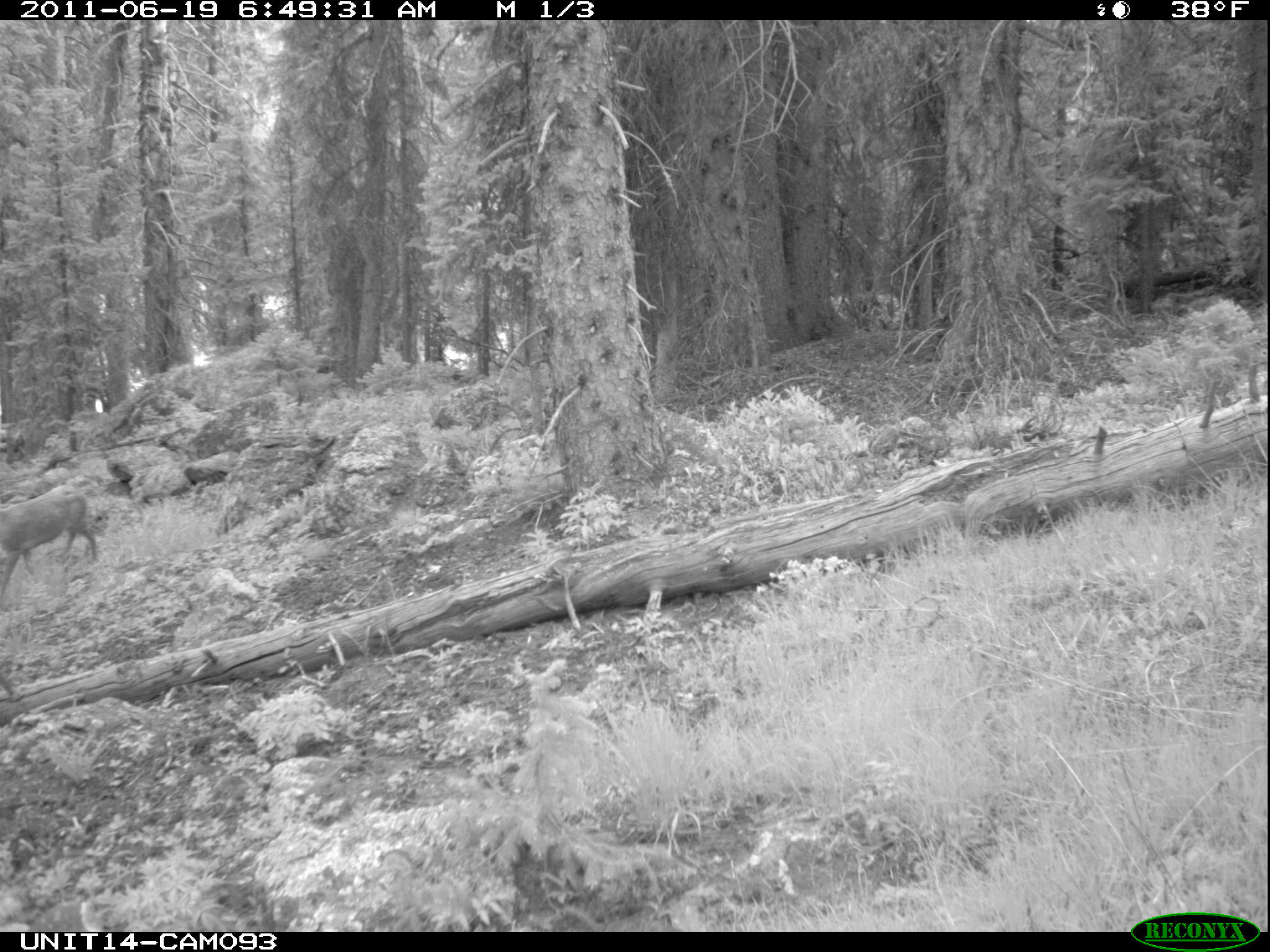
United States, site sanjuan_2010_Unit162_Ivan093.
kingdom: Animalia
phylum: Chordata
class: Mammalia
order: Artiodactyla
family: Cervidae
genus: Odocoileus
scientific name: Odocoileus hemionus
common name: mule deer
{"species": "Odocoileus hemionus (mule deer)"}